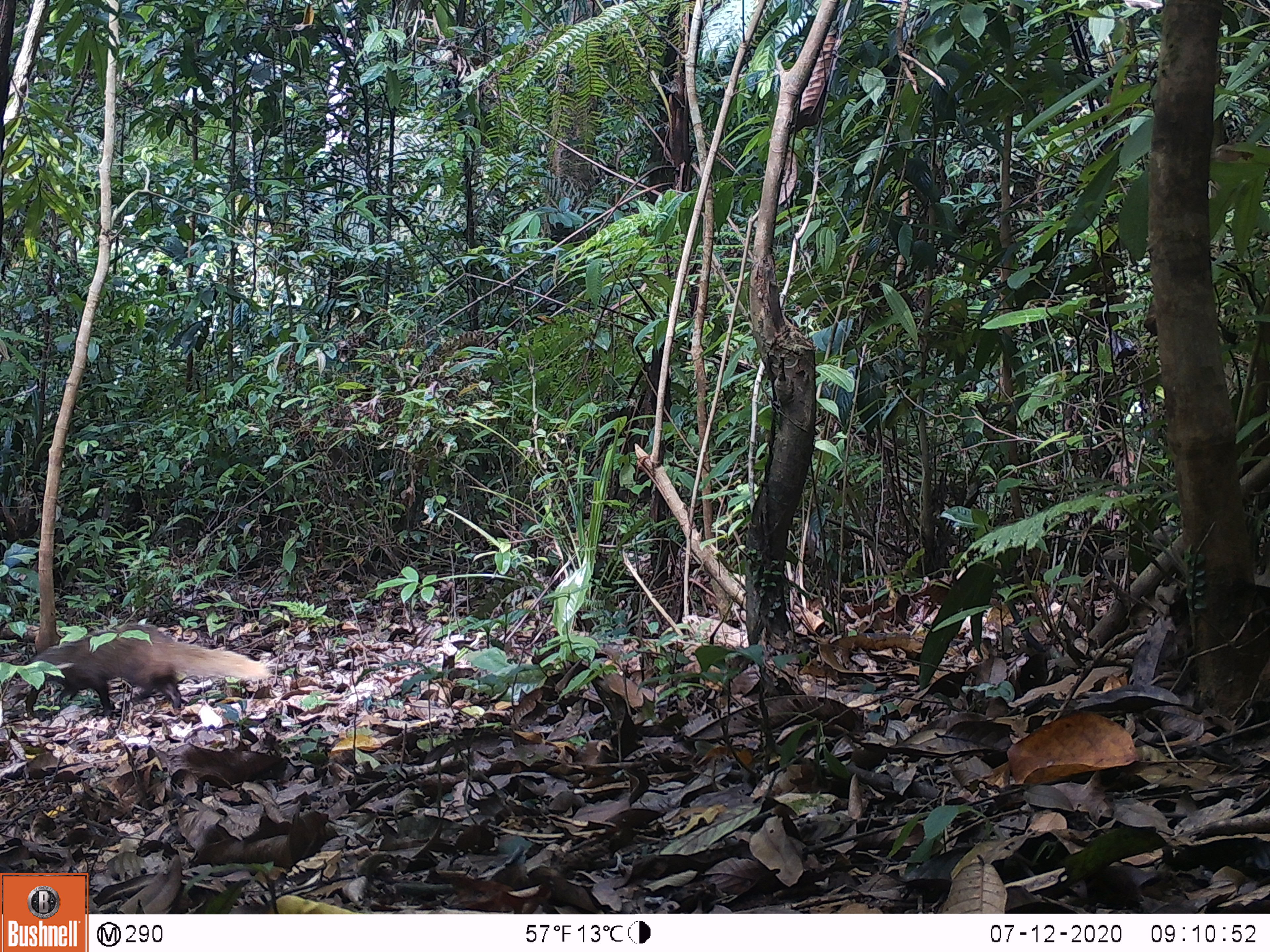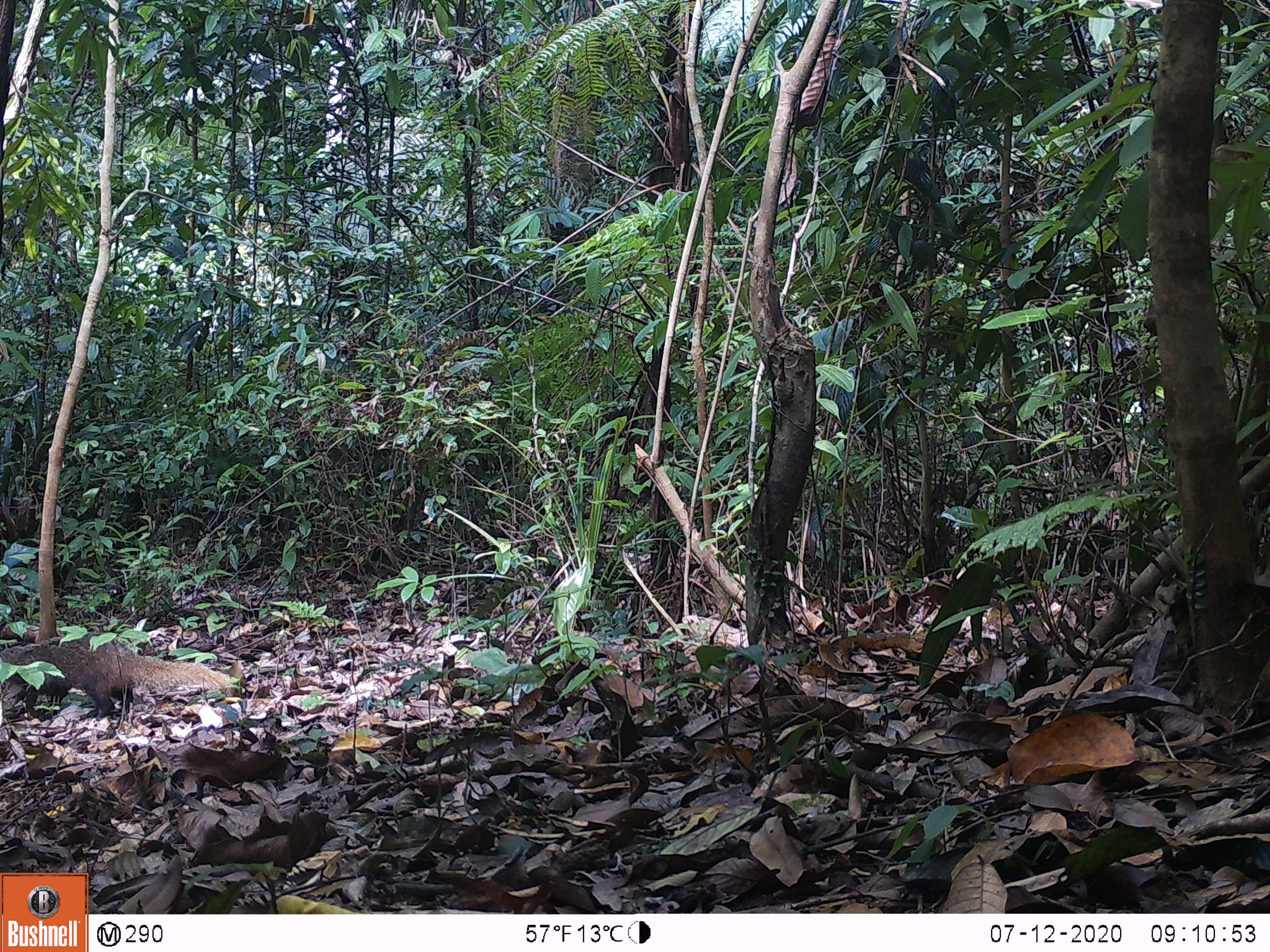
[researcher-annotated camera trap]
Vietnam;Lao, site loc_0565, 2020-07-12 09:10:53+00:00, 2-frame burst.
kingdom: Animalia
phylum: Chordata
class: Mammalia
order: Carnivora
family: Herpestidae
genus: Urva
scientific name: Urva urva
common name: crab-eating mongoose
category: crab eating mongoose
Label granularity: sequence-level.